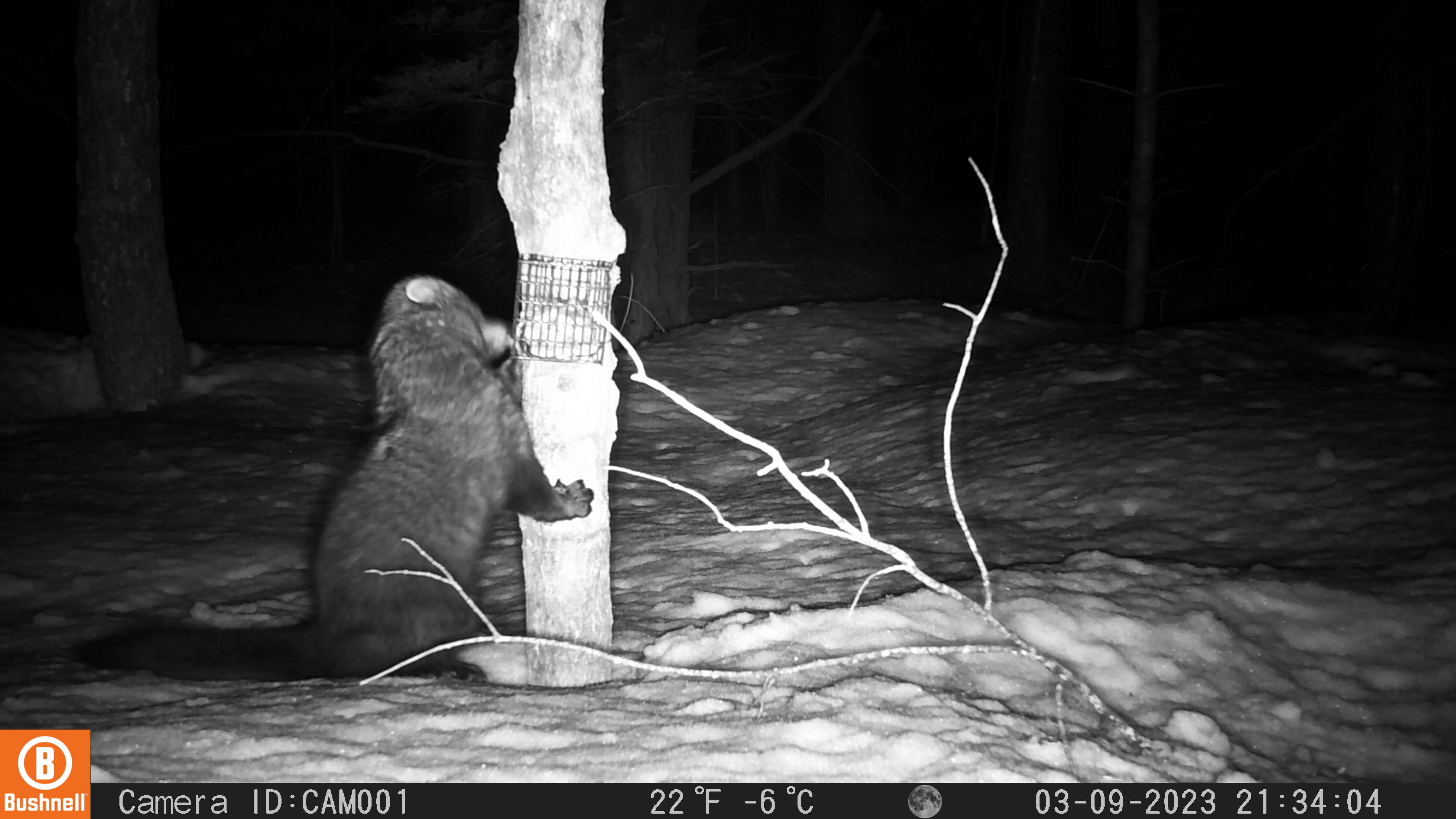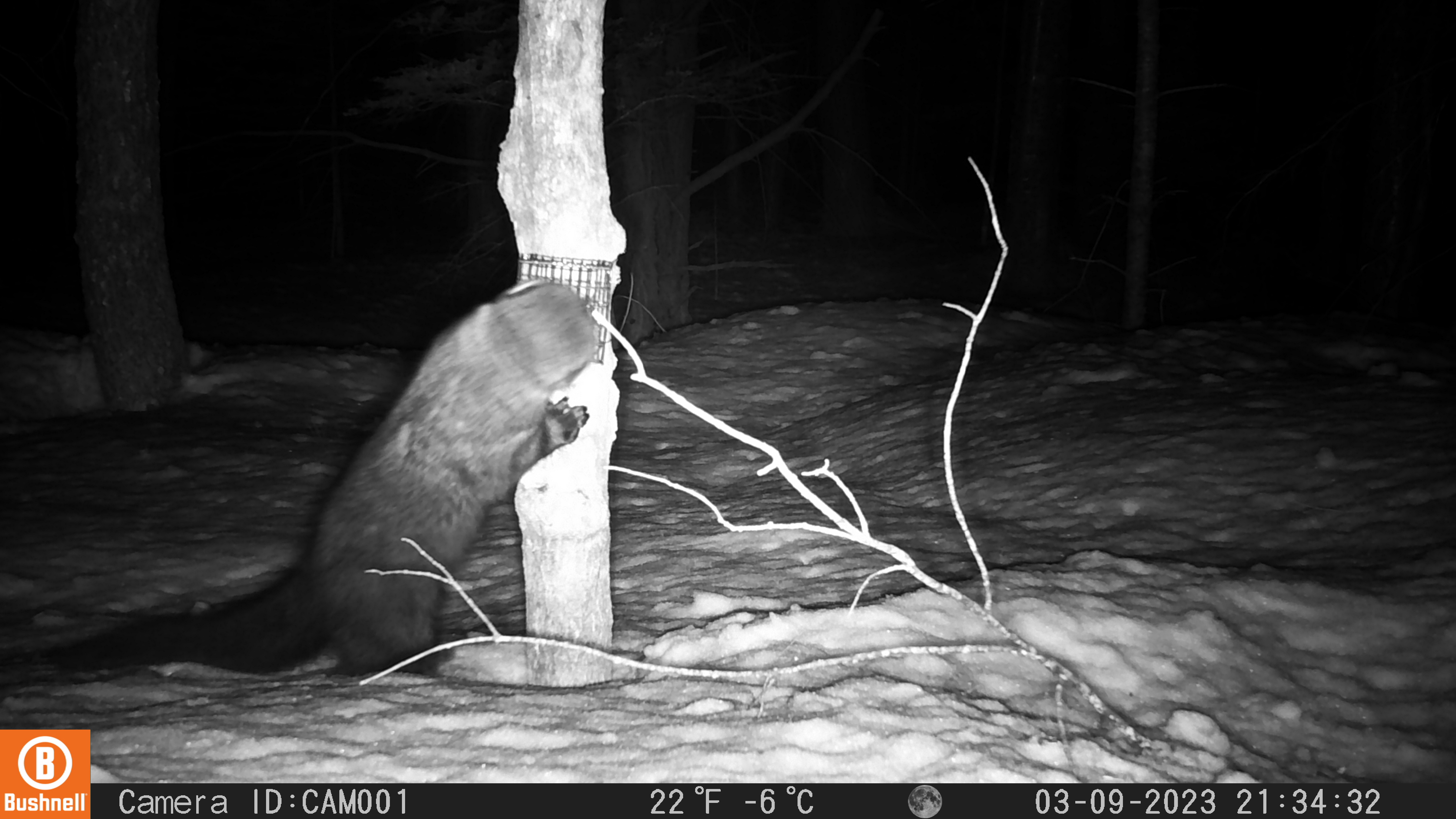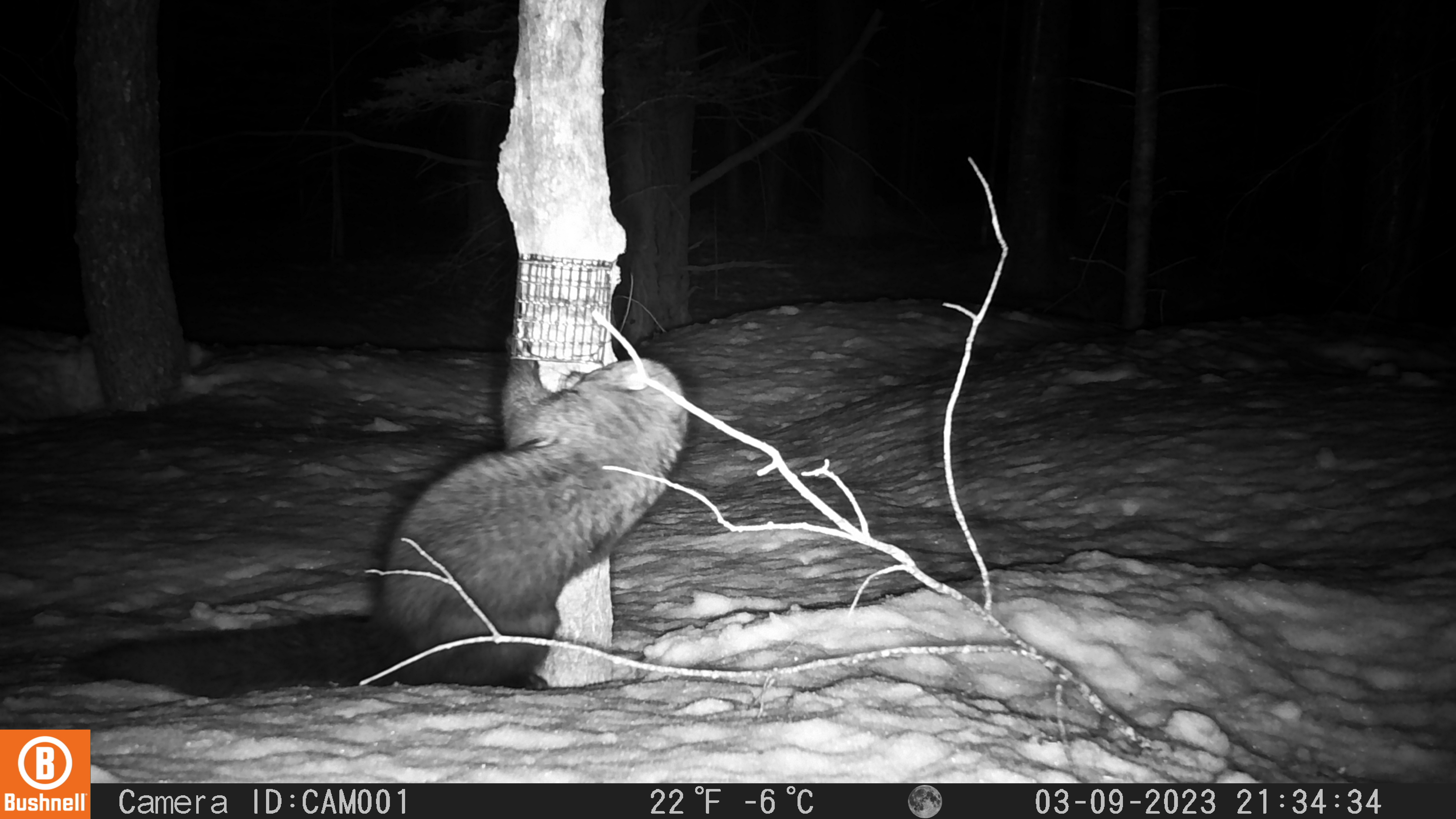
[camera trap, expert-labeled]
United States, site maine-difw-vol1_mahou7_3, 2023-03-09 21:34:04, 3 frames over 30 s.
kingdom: Animalia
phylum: Chordata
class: Mammalia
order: Carnivora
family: Mustelidae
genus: Pekania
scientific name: Pekania pennanti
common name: fisher